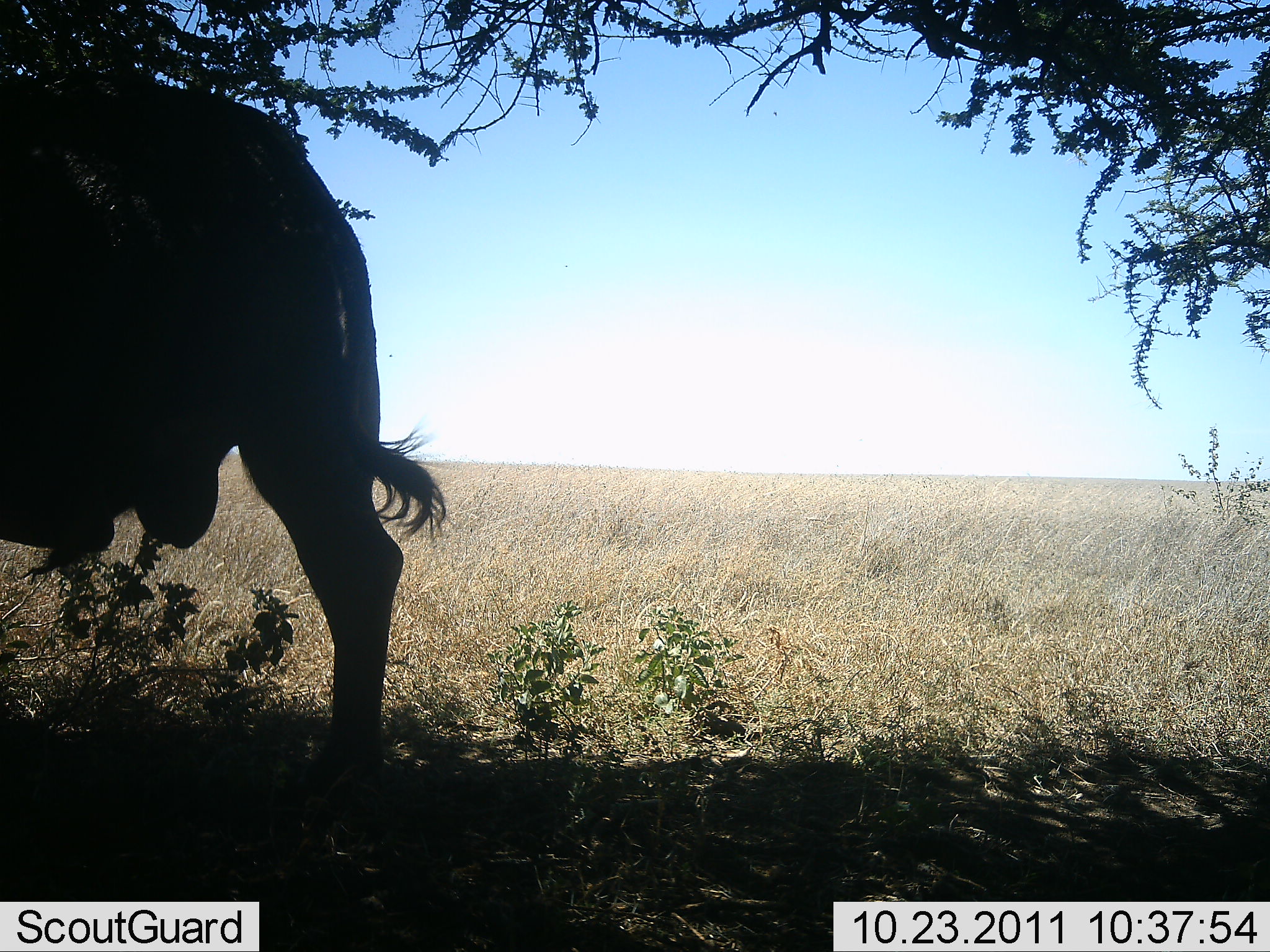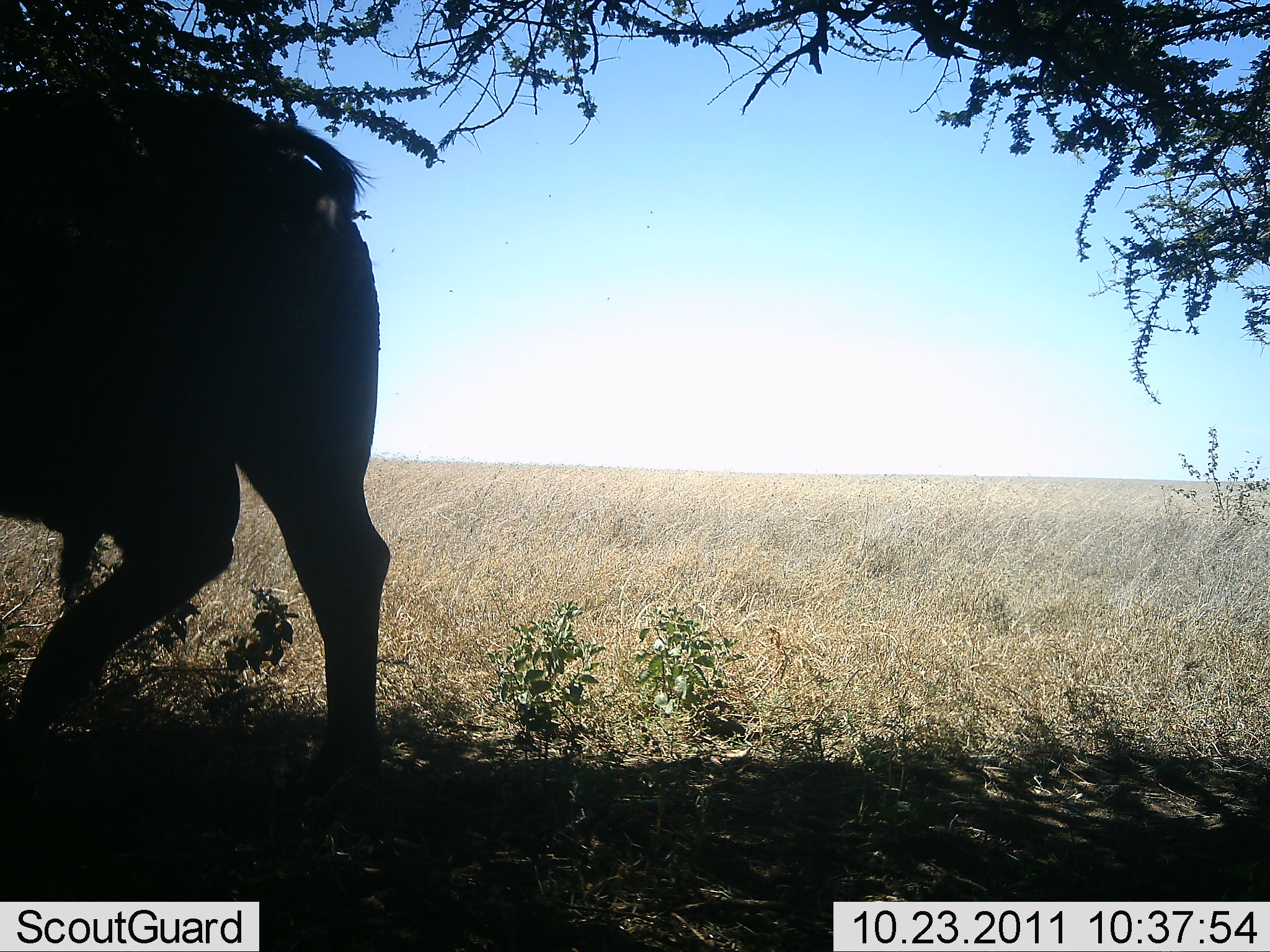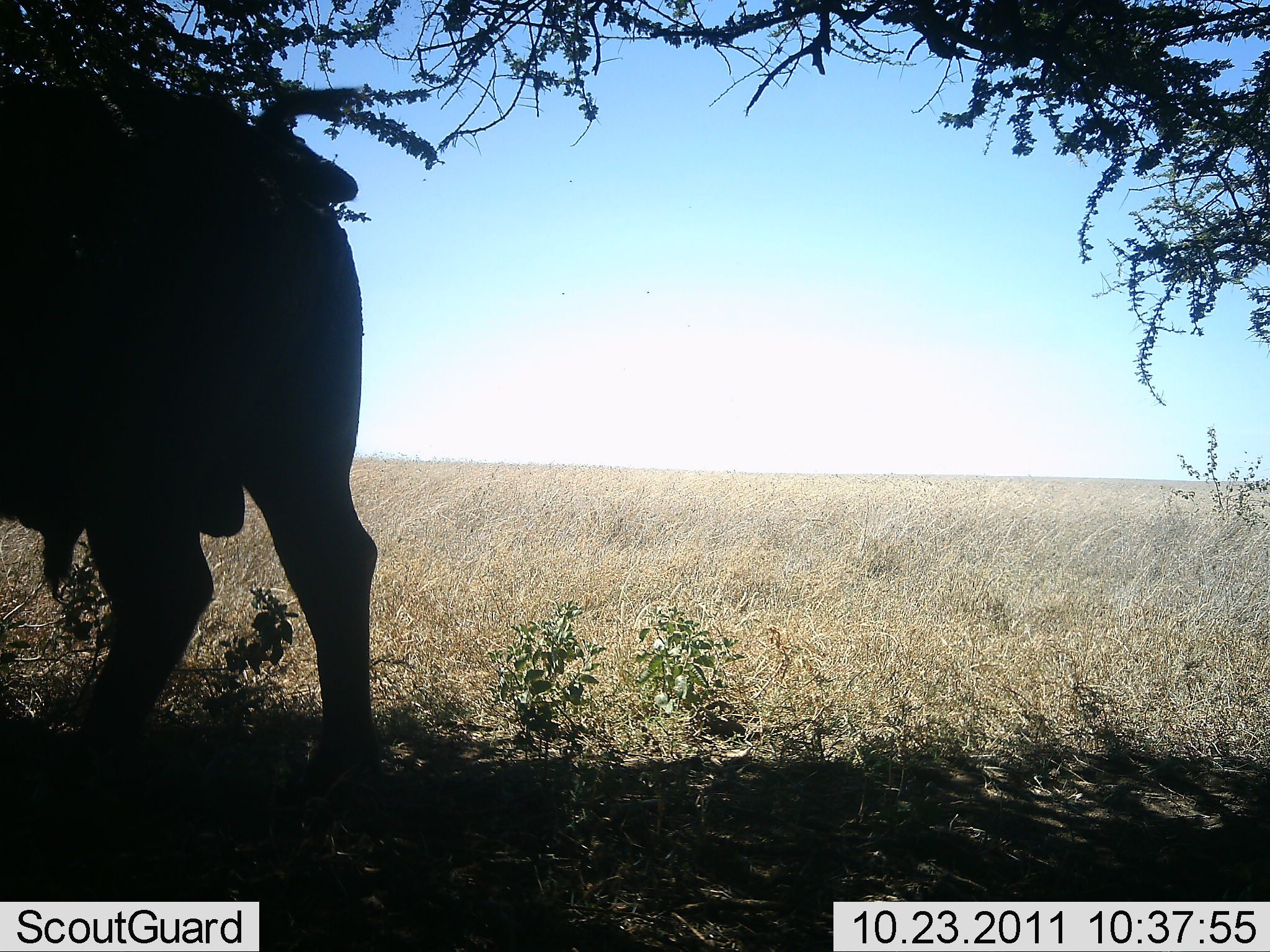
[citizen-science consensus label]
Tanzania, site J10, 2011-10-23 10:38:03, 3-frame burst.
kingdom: Animalia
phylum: Chordata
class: Mammalia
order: Artiodactyla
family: Bovidae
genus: Connochaetes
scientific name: Connochaetes taurinus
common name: blue wildebeest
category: wildebeest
Wildebeest (blue wildebeest) (Connochaetes taurinus), count 1. Behavior (volunteer vote fractions): standing 77%, resting 8%, moving 23%, interacting 8%. Young present (vote fraction): 0%. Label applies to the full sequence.